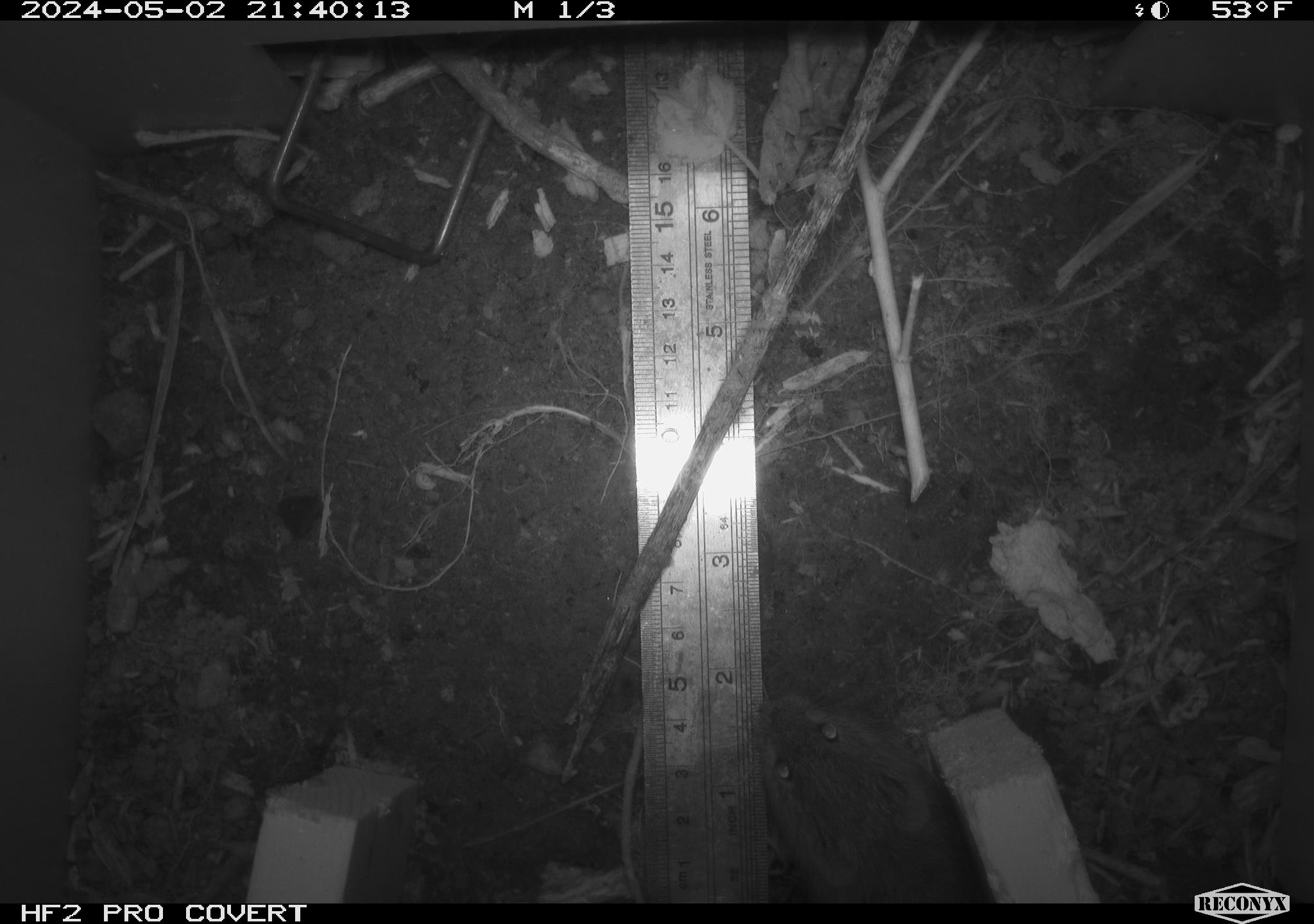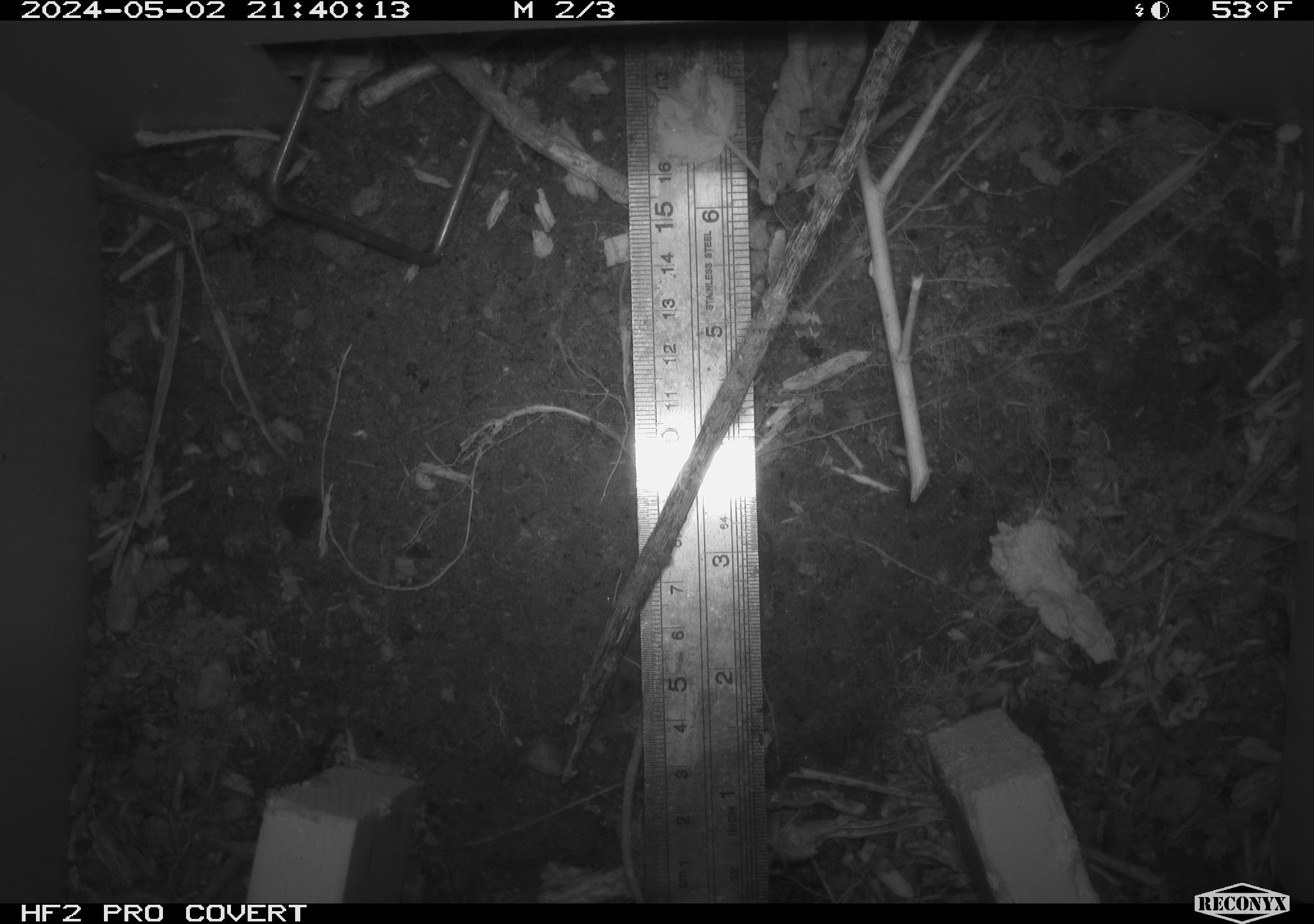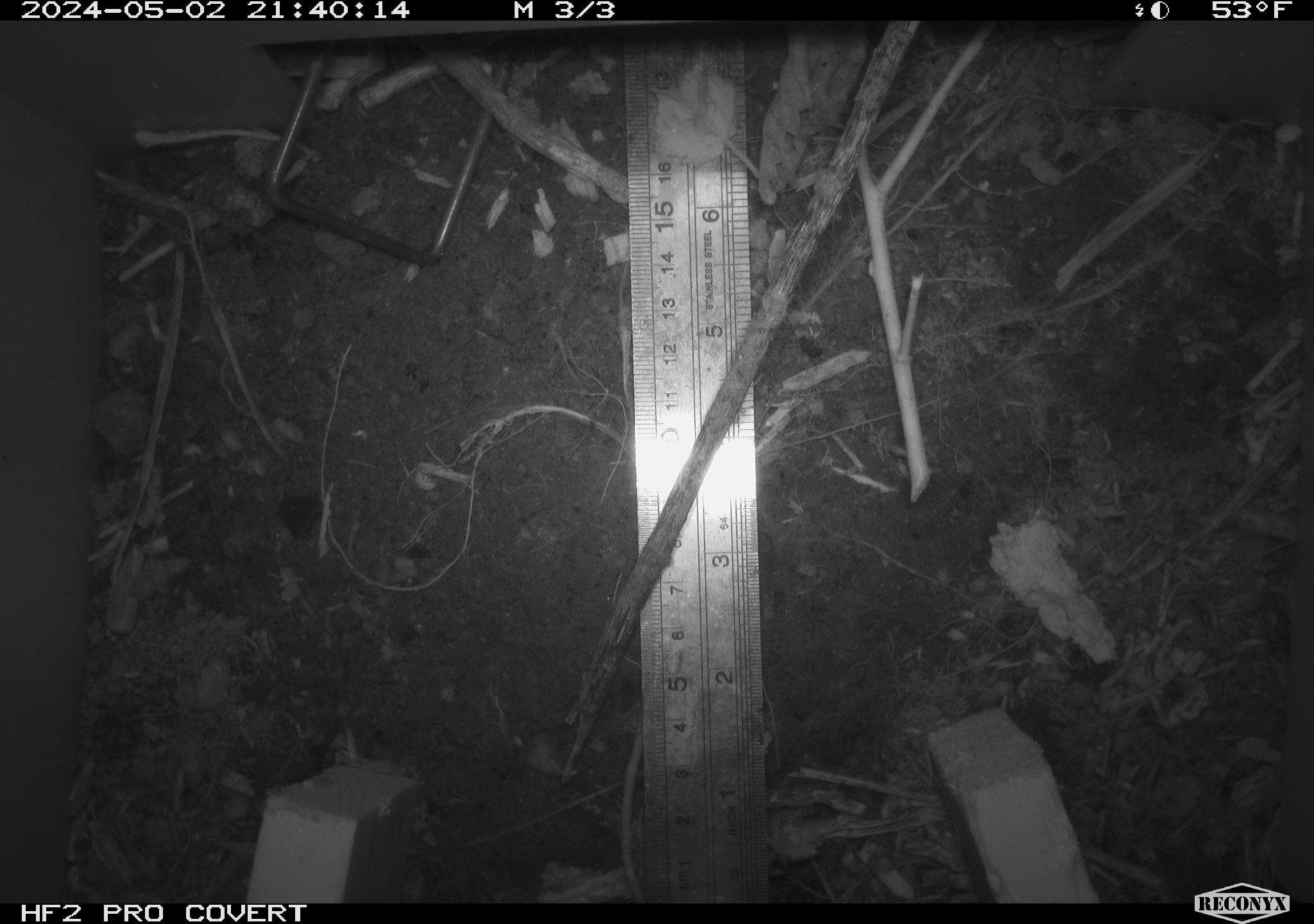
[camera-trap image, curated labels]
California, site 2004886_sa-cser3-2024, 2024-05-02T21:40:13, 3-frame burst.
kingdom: Animalia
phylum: Chordata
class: Mammalia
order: Rodentia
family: Cricetidae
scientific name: Cricetidae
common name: hamsters, voles, lemmings, and allies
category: cricetidae family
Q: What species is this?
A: Cricetidae family (hamsters, voles, lemmings, and allies) (Cricetidae).